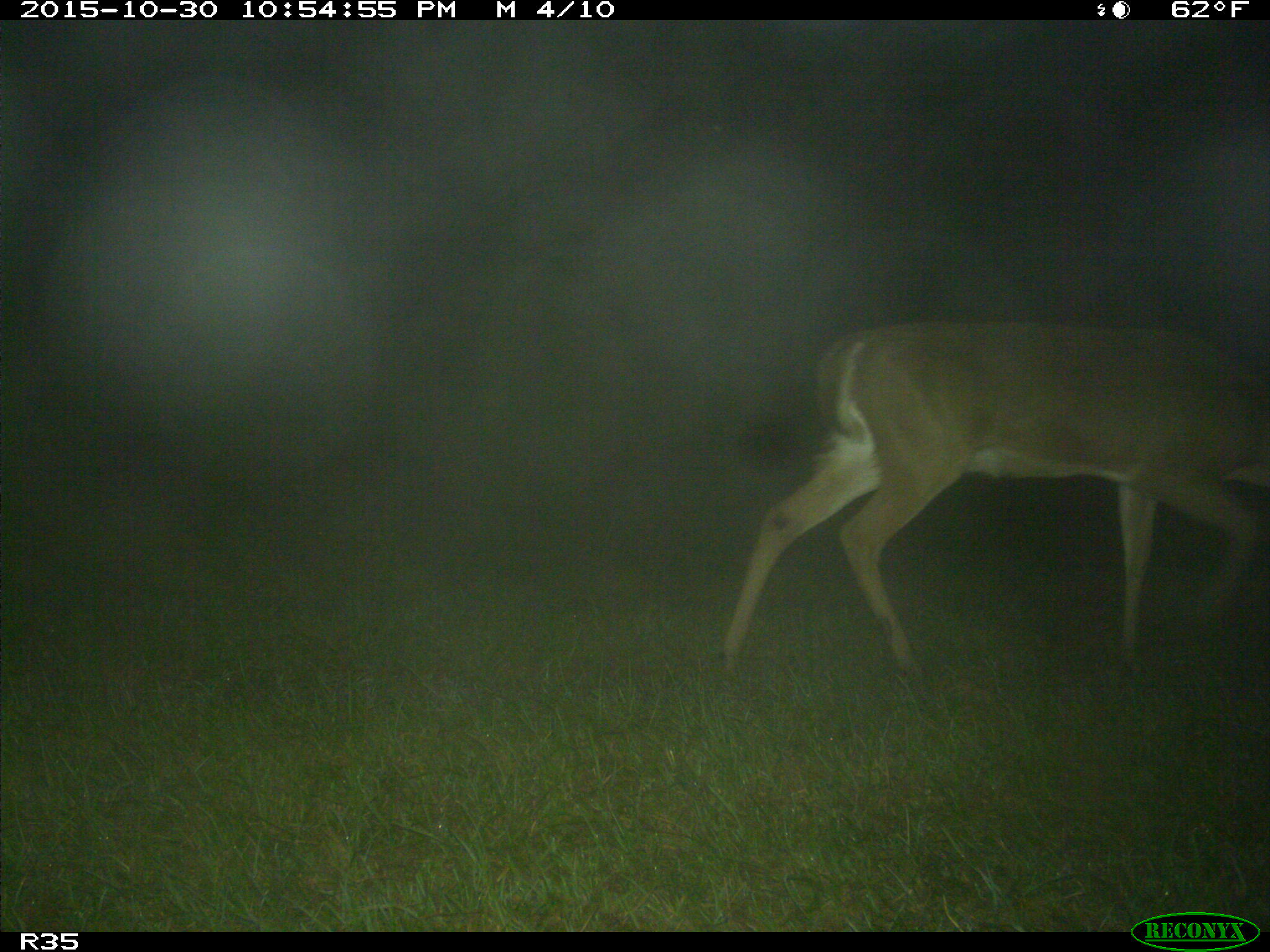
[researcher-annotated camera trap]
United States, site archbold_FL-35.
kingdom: Animalia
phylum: Chordata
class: Mammalia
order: Artiodactyla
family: Cervidae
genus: Odocoileus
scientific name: Odocoileus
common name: deer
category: unidentified deer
Unidentified deer (deer) (Odocoileus).